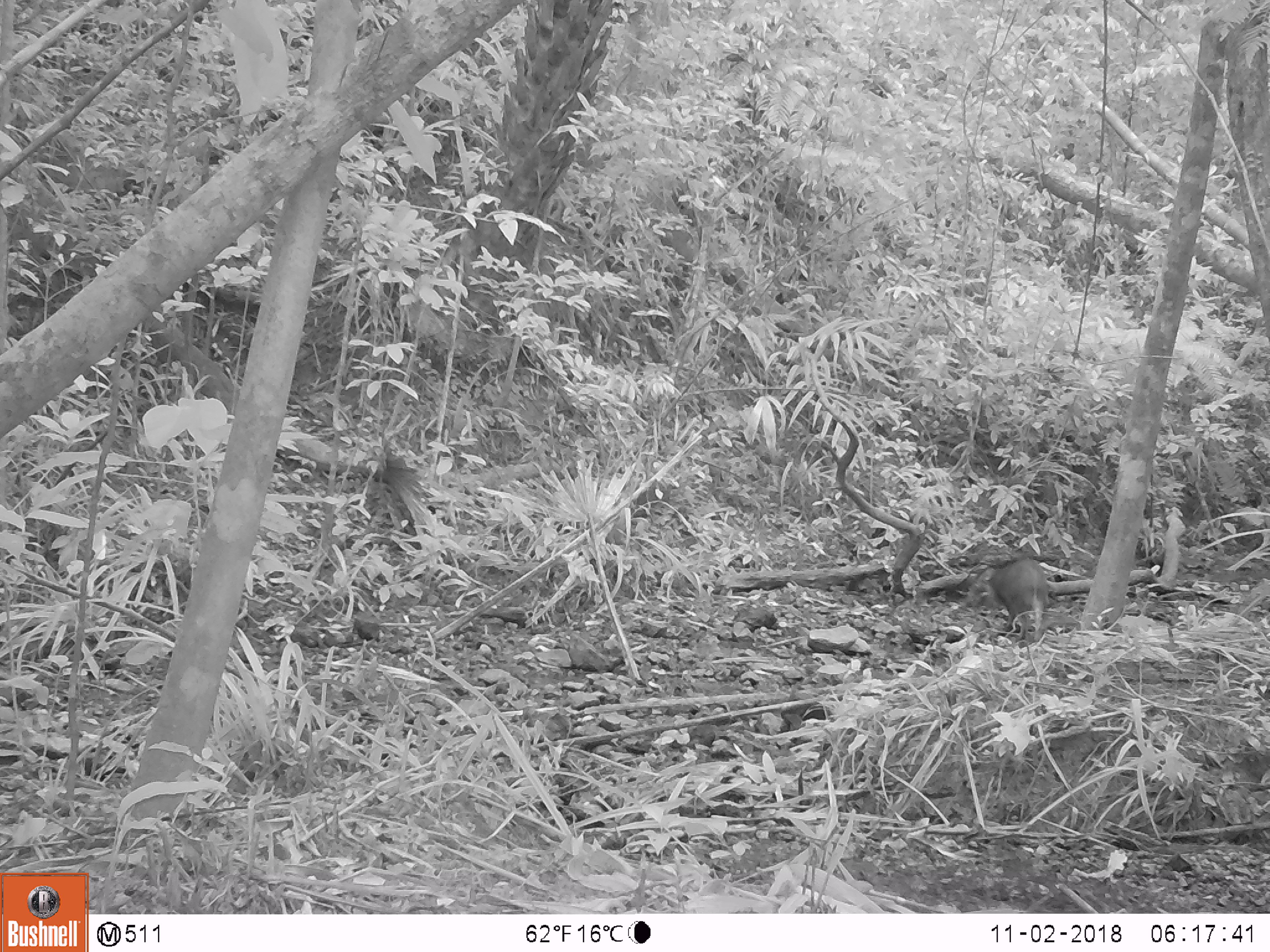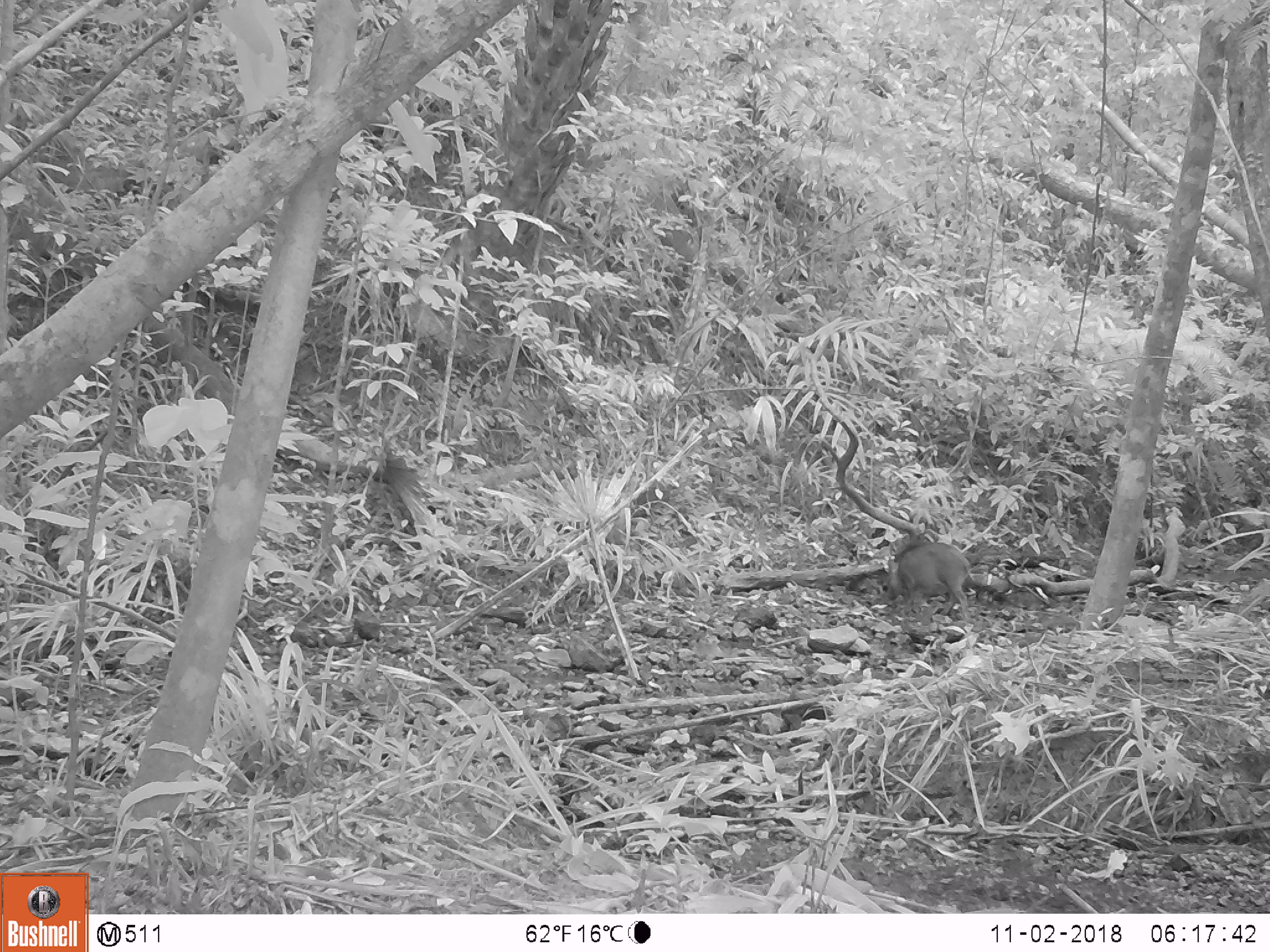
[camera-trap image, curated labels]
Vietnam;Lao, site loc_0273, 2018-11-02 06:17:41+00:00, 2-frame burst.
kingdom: Animalia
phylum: Chordata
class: Mammalia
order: Artiodactyla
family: Suidae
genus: Sus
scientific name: Sus scrofa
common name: eurasian wild pig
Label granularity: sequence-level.